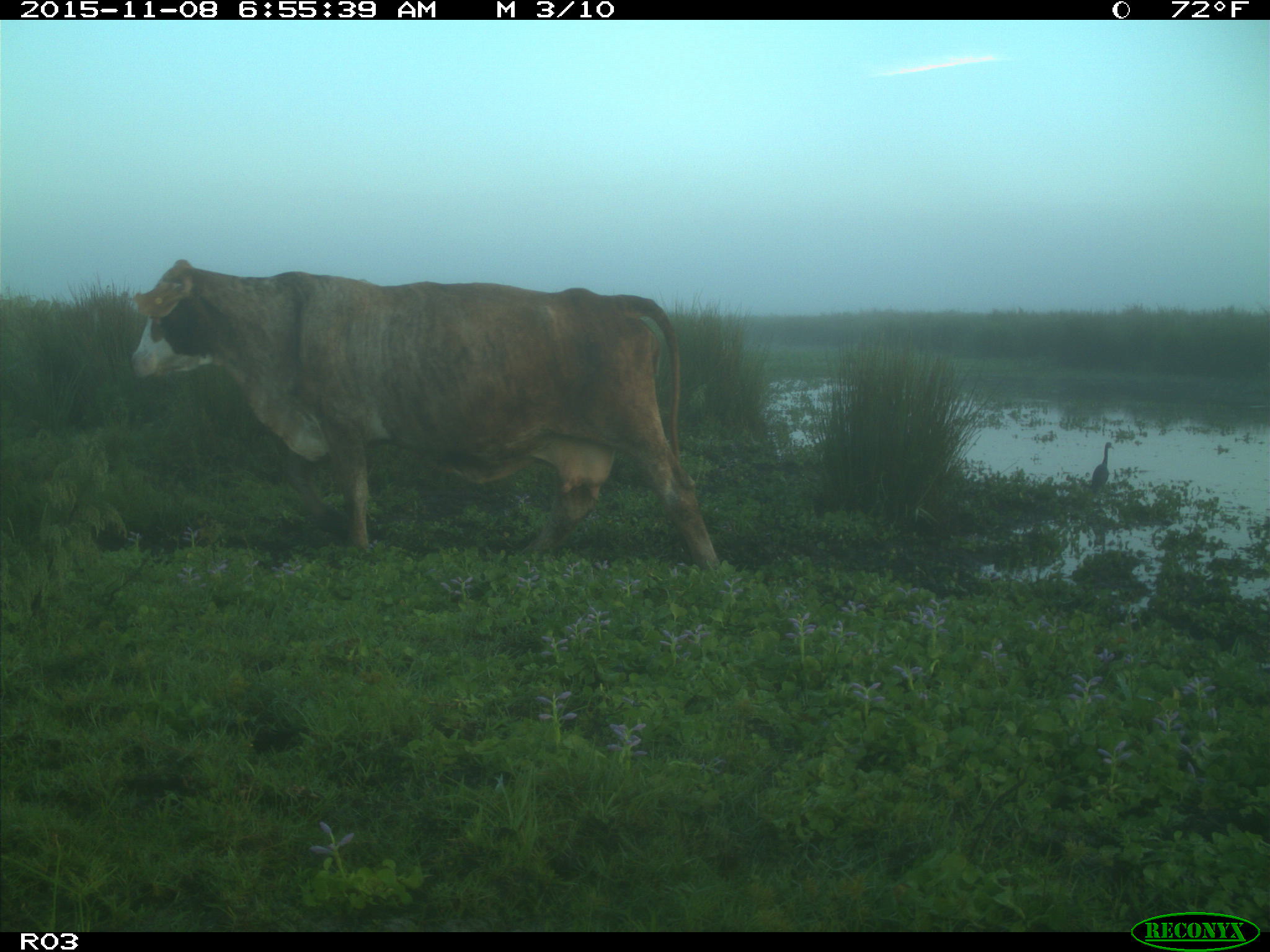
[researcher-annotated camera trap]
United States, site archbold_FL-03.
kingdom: Animalia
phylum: Chordata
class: Mammalia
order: Artiodactyla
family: Bovidae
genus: Bos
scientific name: Bos taurus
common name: domestic cow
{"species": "Bos taurus (domestic cow)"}